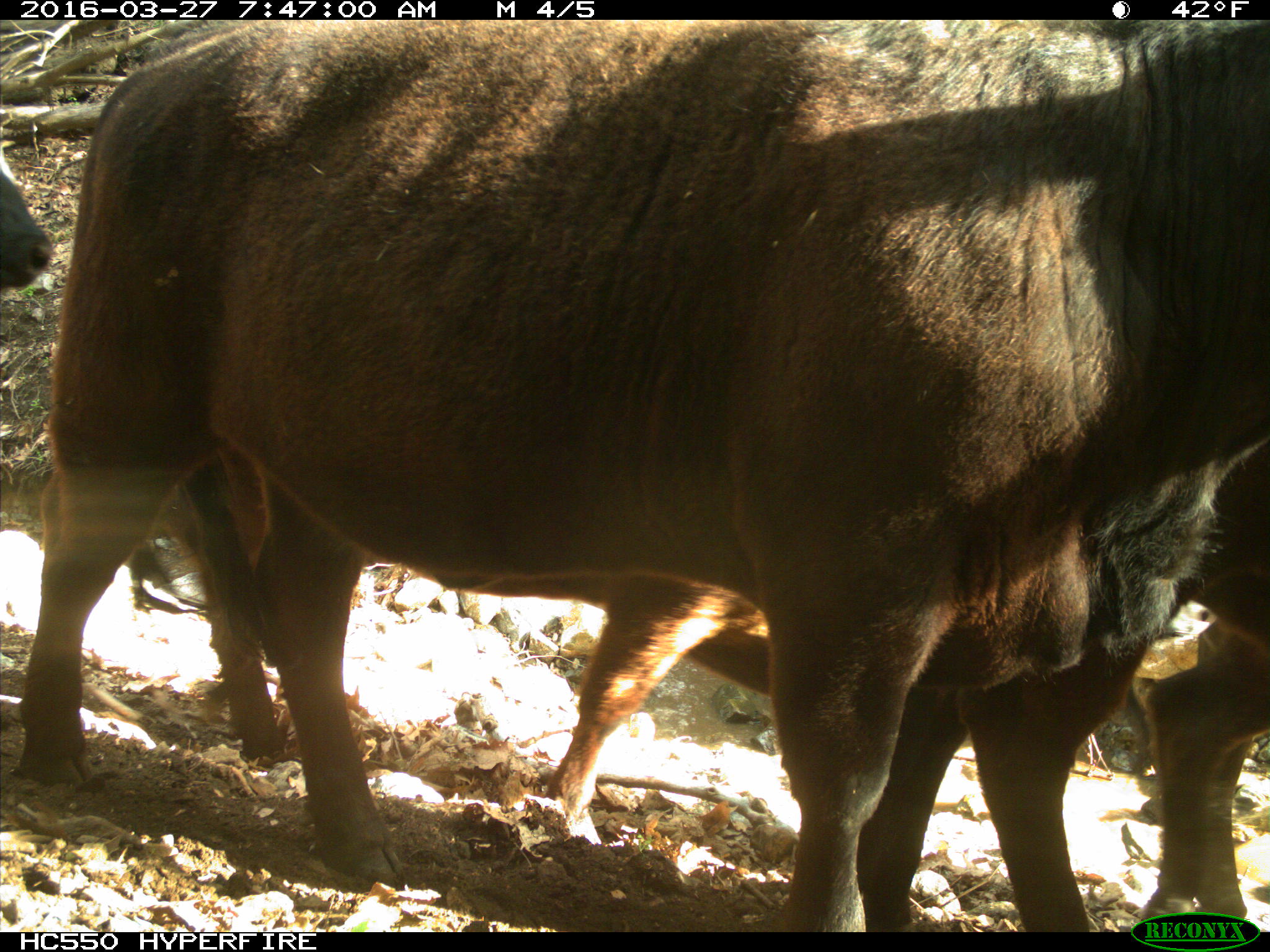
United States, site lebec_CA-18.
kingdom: Animalia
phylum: Chordata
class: Mammalia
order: Artiodactyla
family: Bovidae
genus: Bos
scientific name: Bos taurus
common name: domestic cow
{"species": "Bos taurus (domestic cow)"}